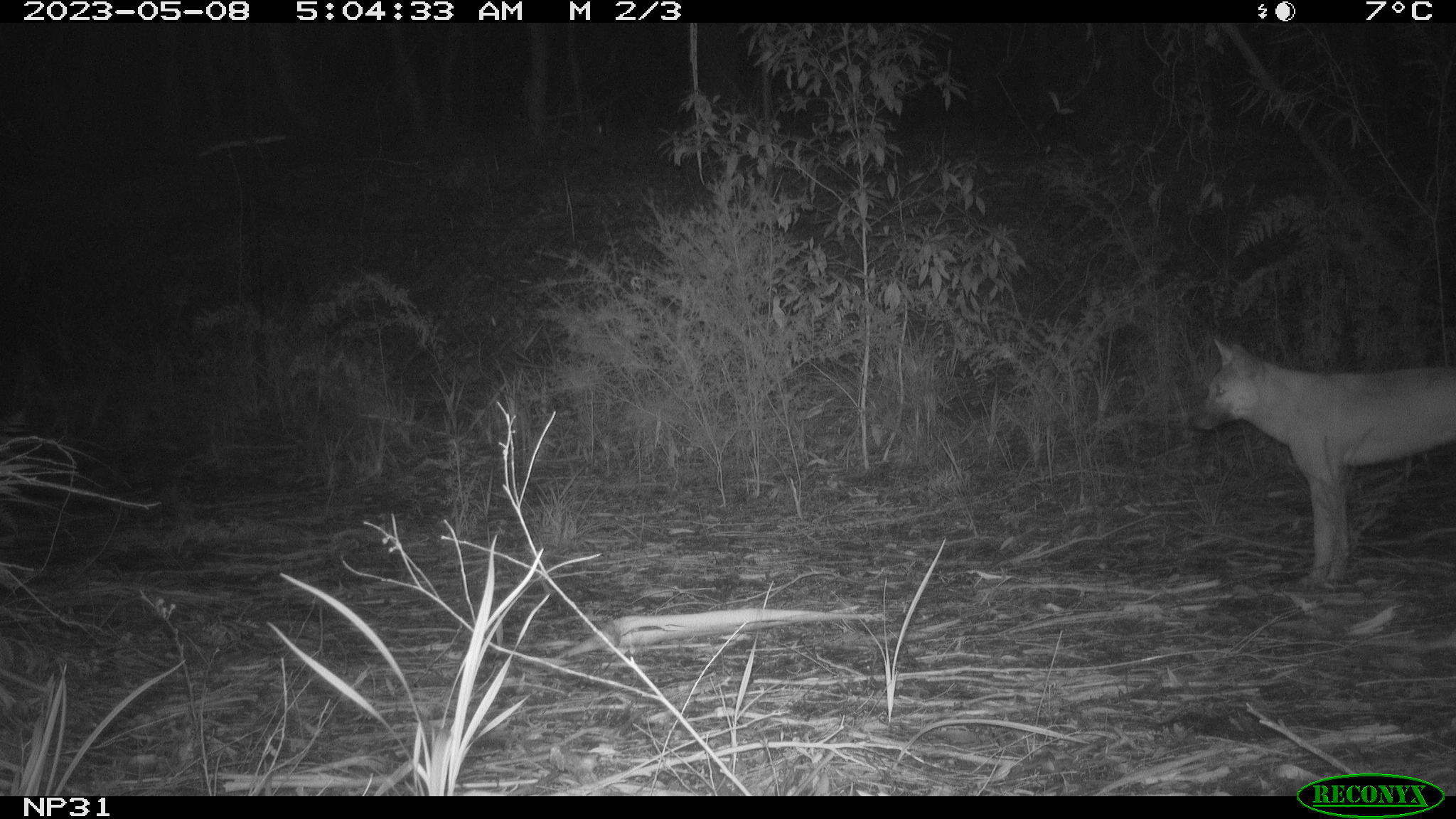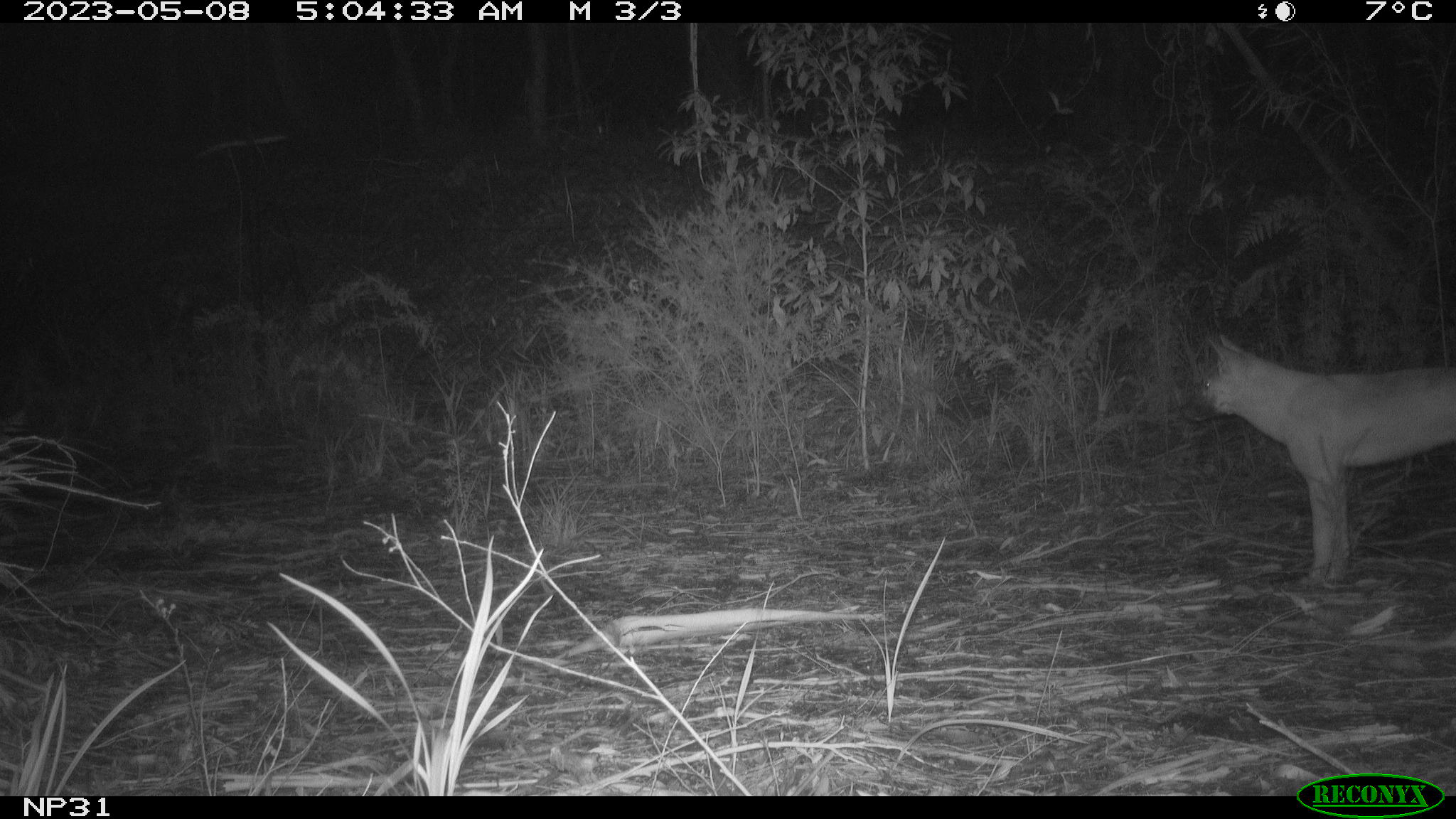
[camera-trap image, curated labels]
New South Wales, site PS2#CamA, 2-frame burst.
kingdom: Animalia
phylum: Chordata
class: Mammalia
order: Carnivora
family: Canidae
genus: Canis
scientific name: Canis familiaris dingo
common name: dingo